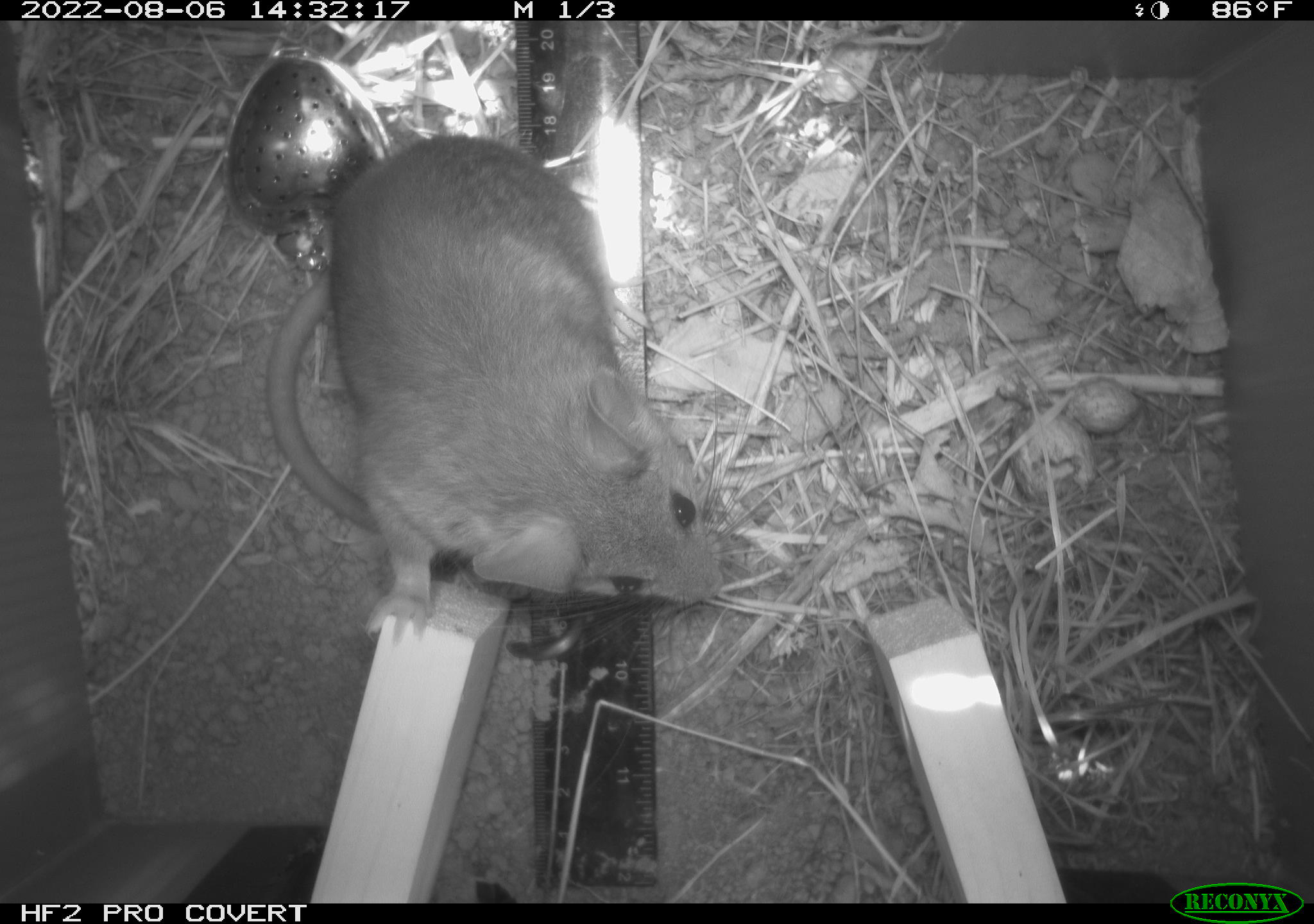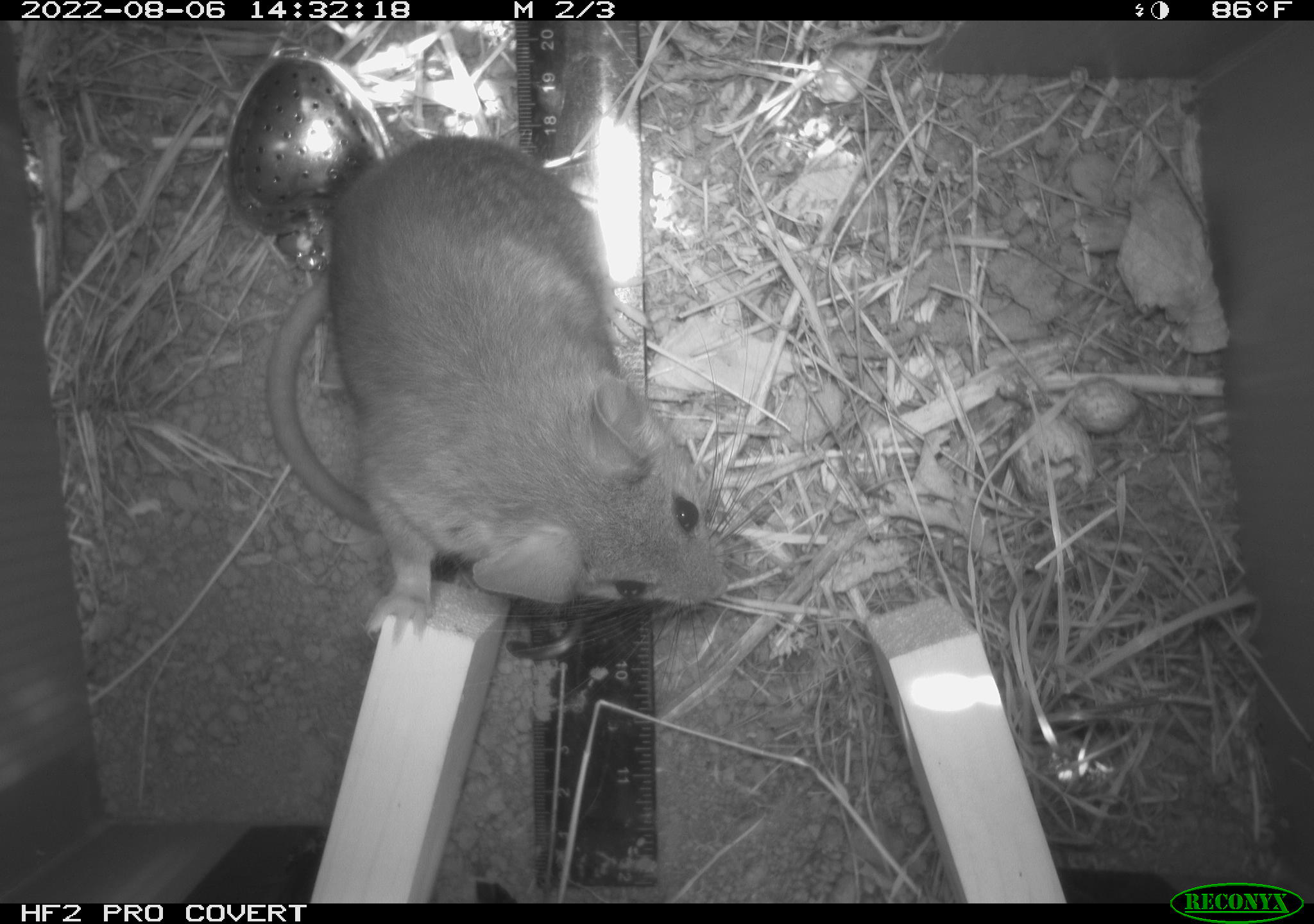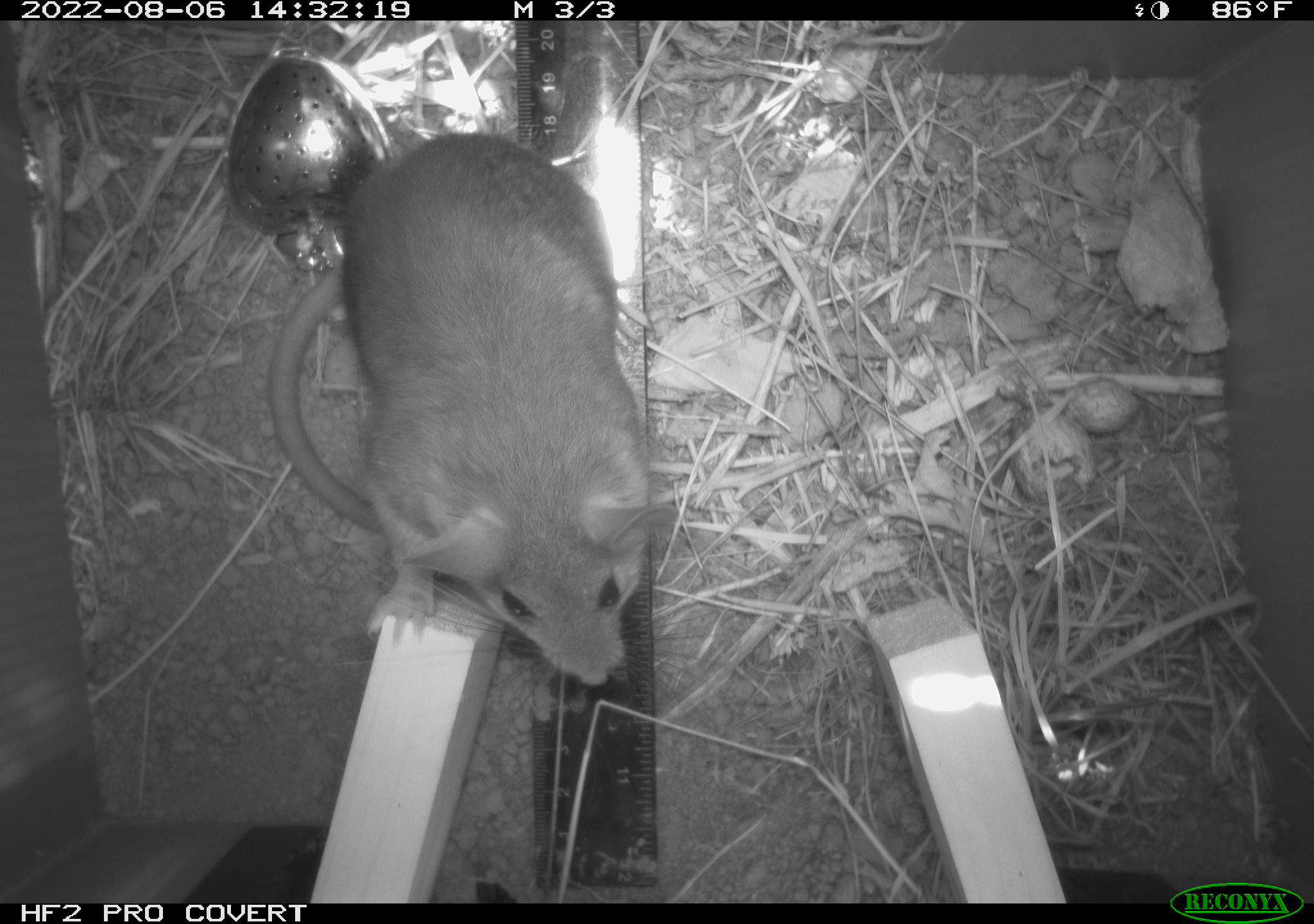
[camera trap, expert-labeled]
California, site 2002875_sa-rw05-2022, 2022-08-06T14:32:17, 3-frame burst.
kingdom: Animalia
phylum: Chordata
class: Mammalia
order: Rodentia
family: Cricetidae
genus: Neotoma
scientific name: Neotoma fuscipes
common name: dusky-footed woodrat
Dusky-footed woodrat (Neotoma fuscipes).